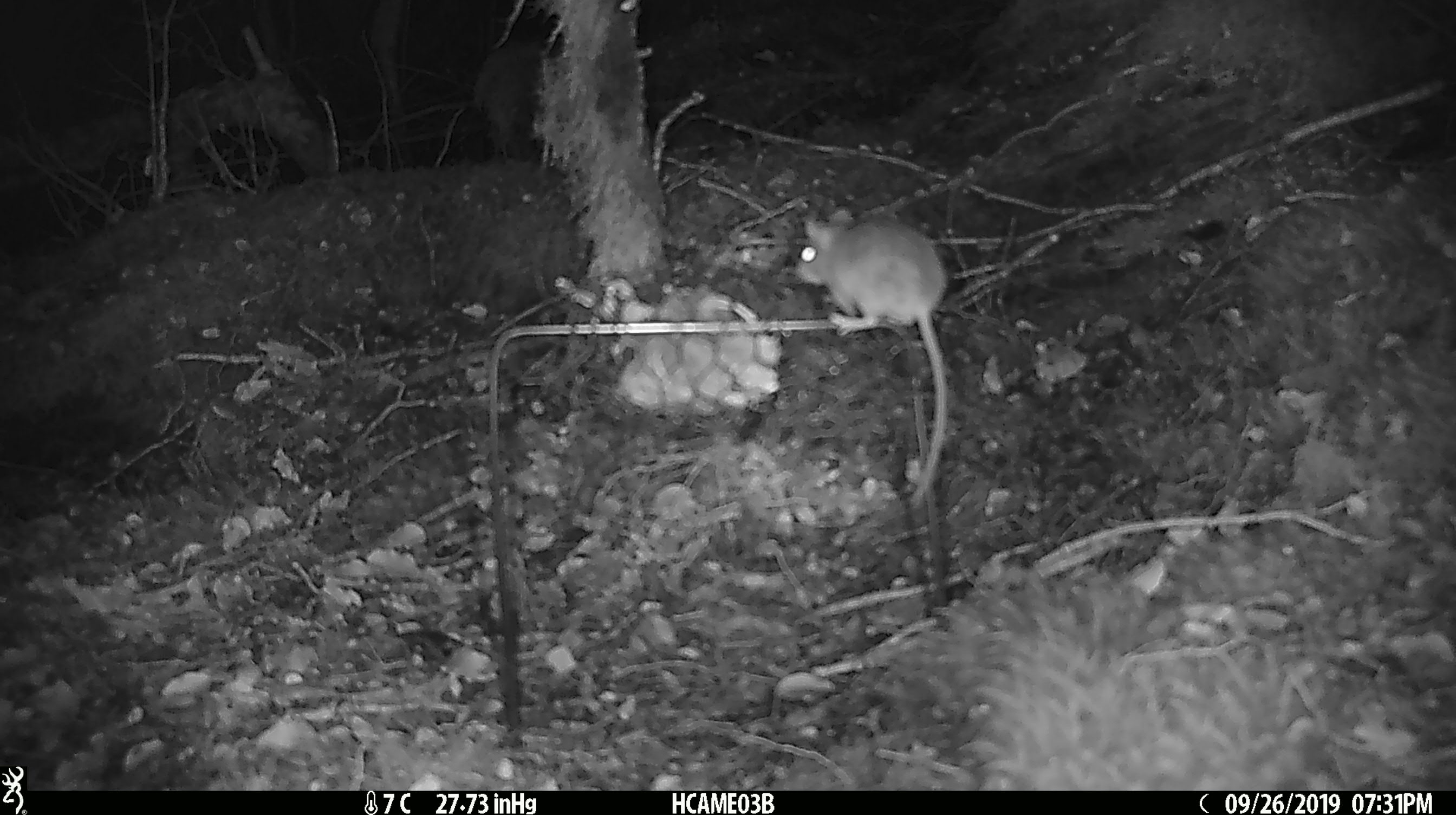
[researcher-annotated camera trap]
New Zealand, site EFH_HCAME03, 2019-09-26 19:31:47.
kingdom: Animalia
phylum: Chordata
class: Mammalia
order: Rodentia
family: Muridae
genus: Mus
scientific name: Mus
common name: mouse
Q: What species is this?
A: Mouse (Mus).